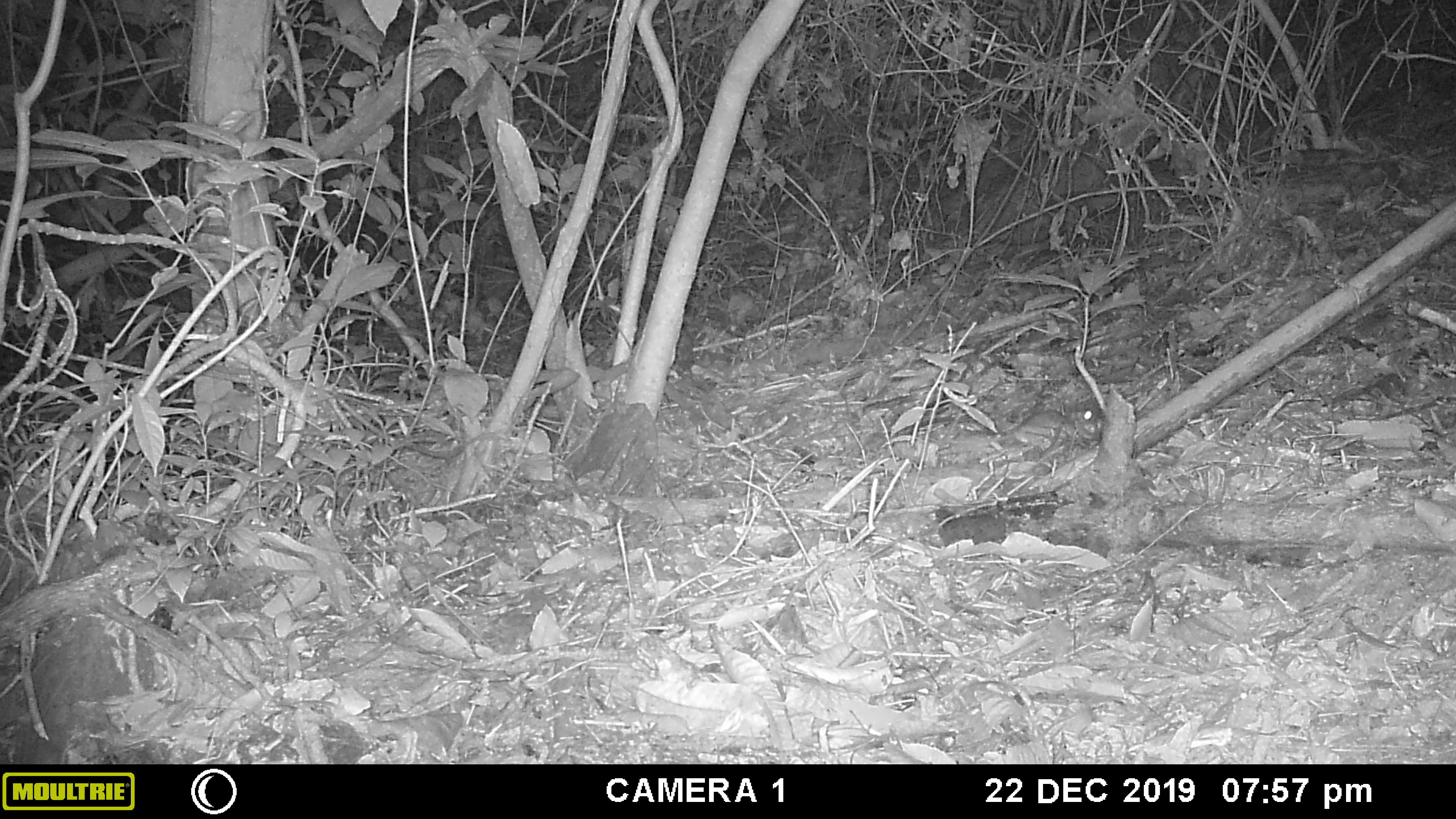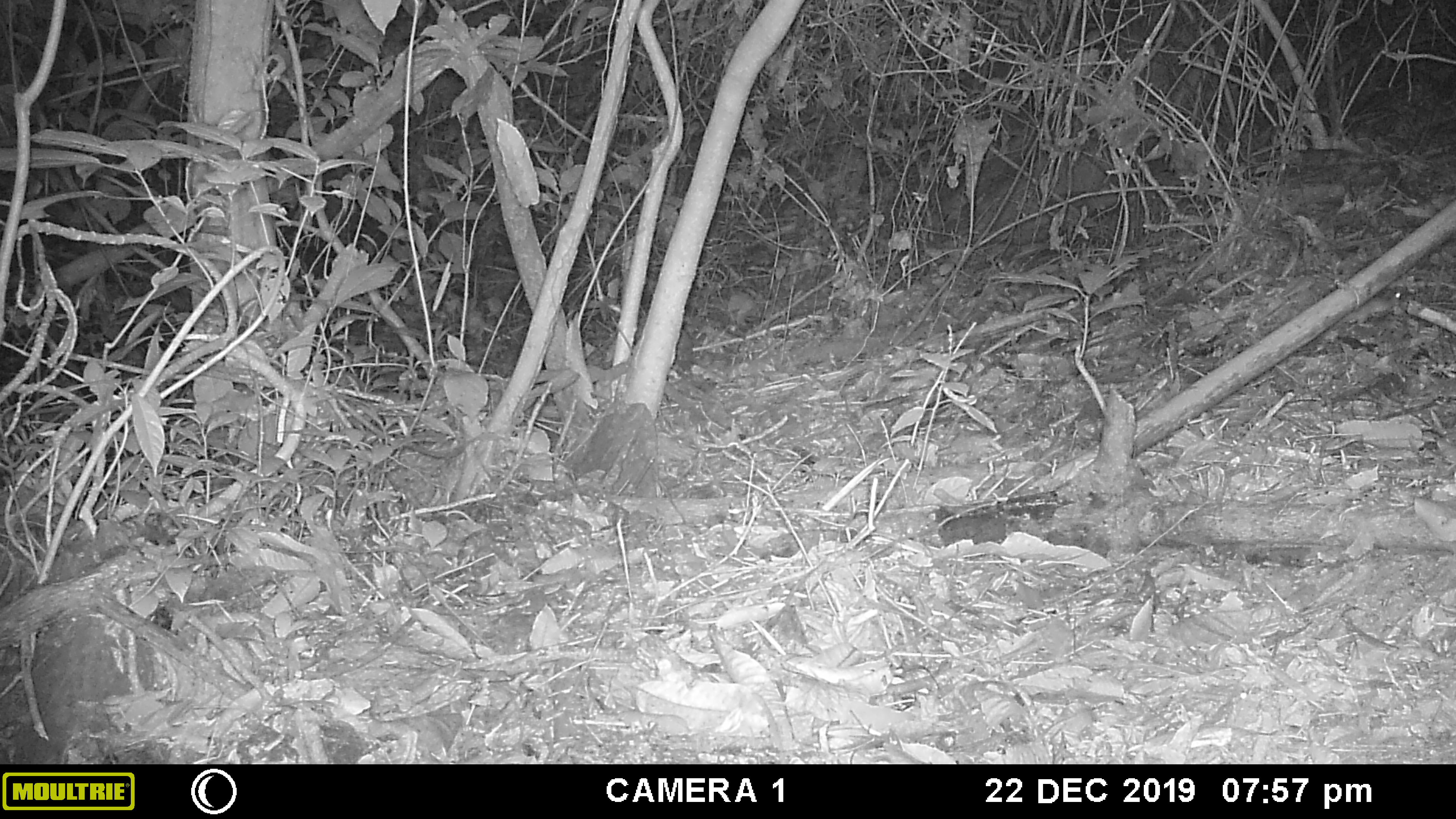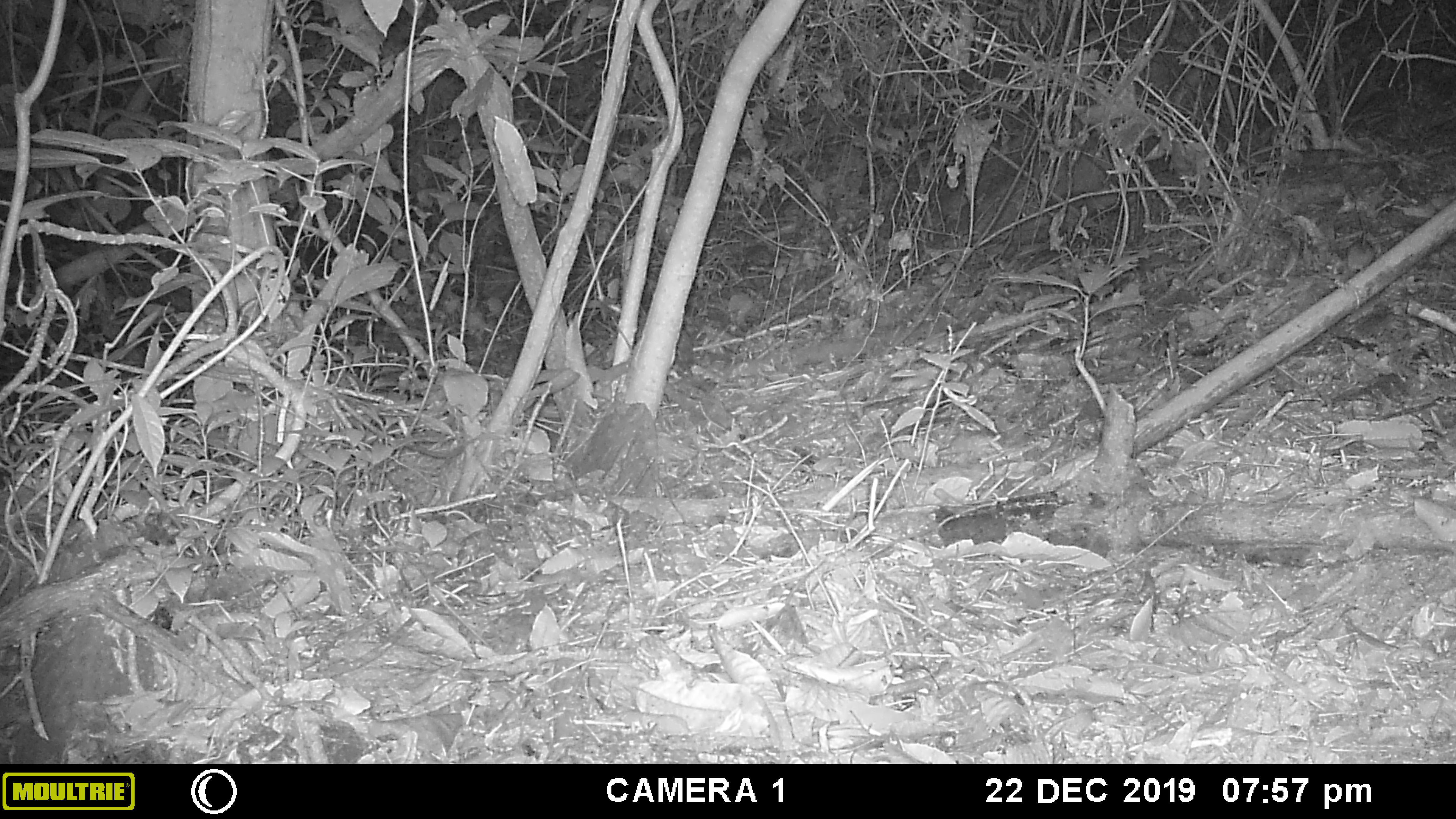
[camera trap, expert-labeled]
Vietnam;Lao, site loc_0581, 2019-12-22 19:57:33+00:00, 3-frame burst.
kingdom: Animalia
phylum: Chordata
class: Mammalia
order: Rodentia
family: Muridae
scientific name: Muridae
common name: old-world mice and rats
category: unidentified murid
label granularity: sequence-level